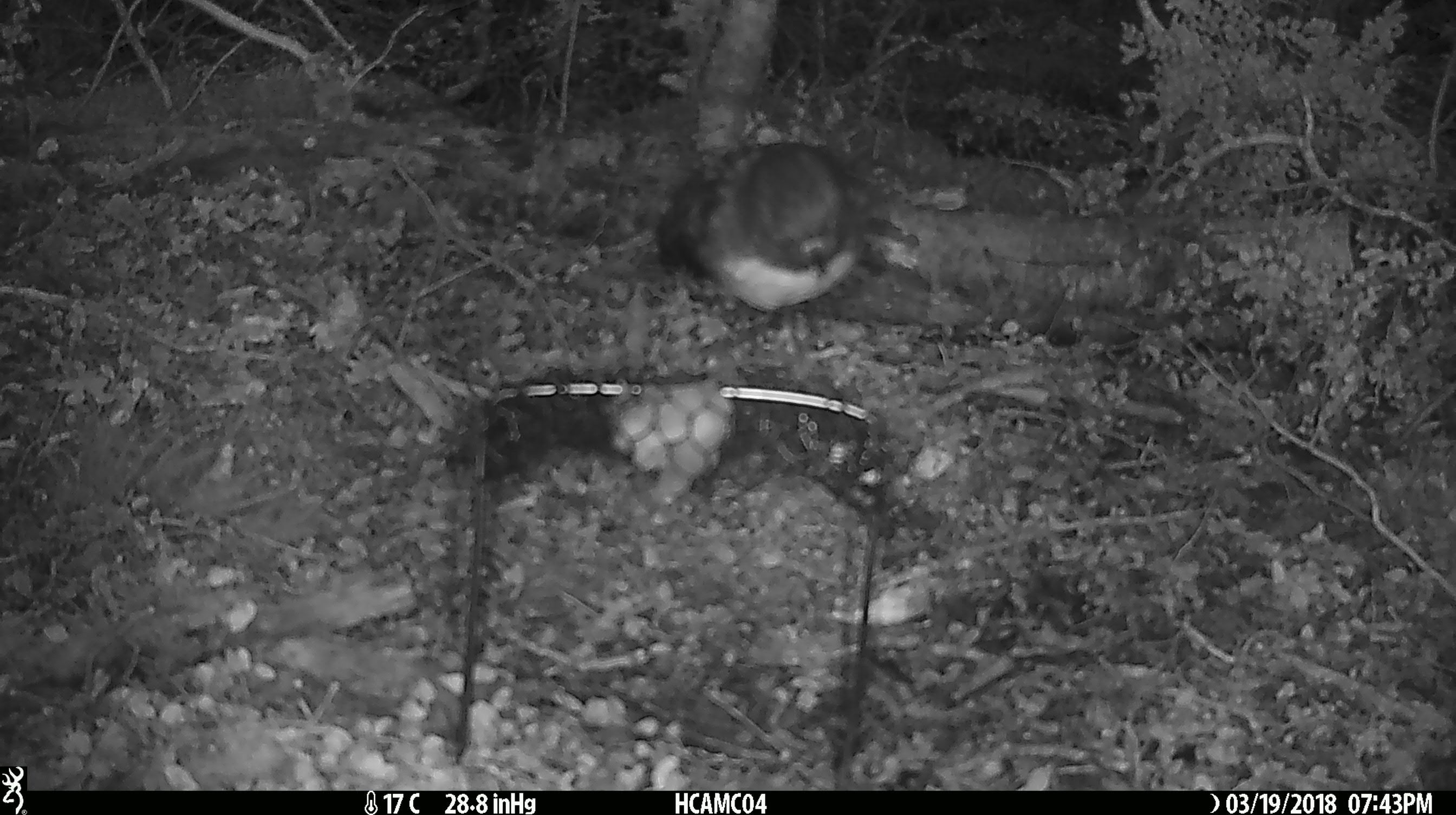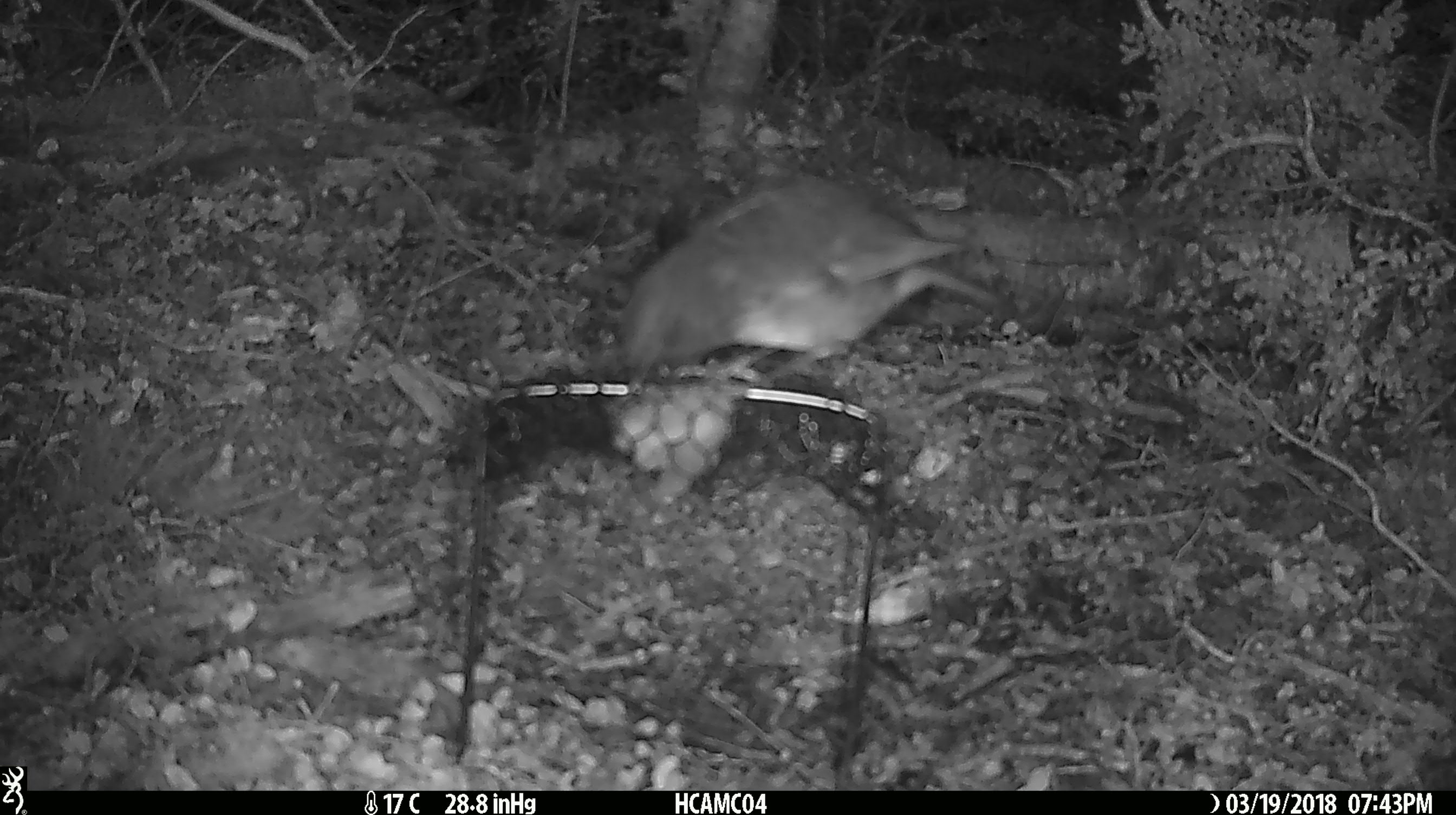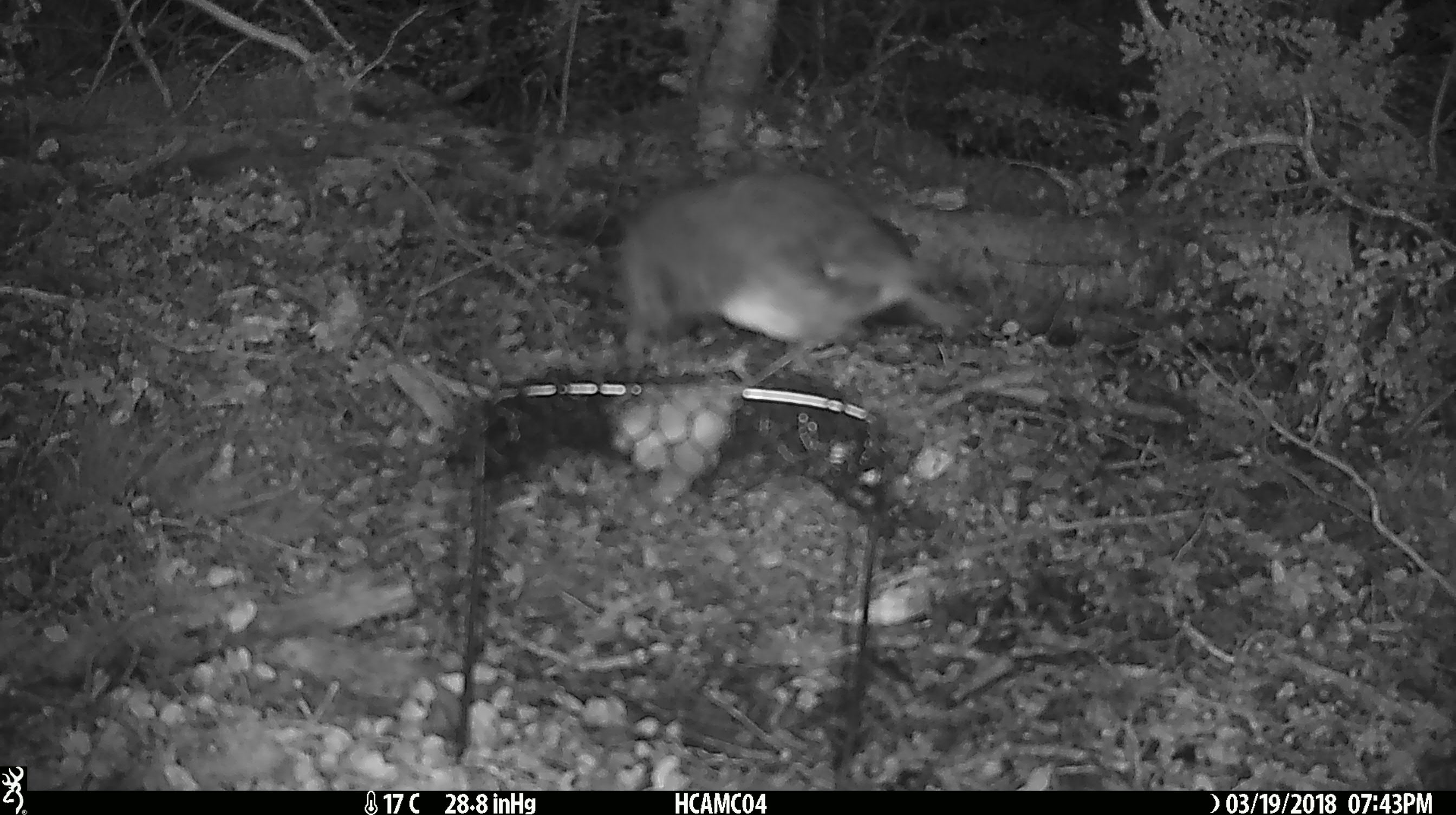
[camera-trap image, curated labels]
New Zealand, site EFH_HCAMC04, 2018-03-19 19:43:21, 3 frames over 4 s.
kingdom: Animalia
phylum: Chordata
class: Aves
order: Passeriformes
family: Petroicidae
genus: Petroica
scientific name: Petroica australis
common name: new zealand robin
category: robin